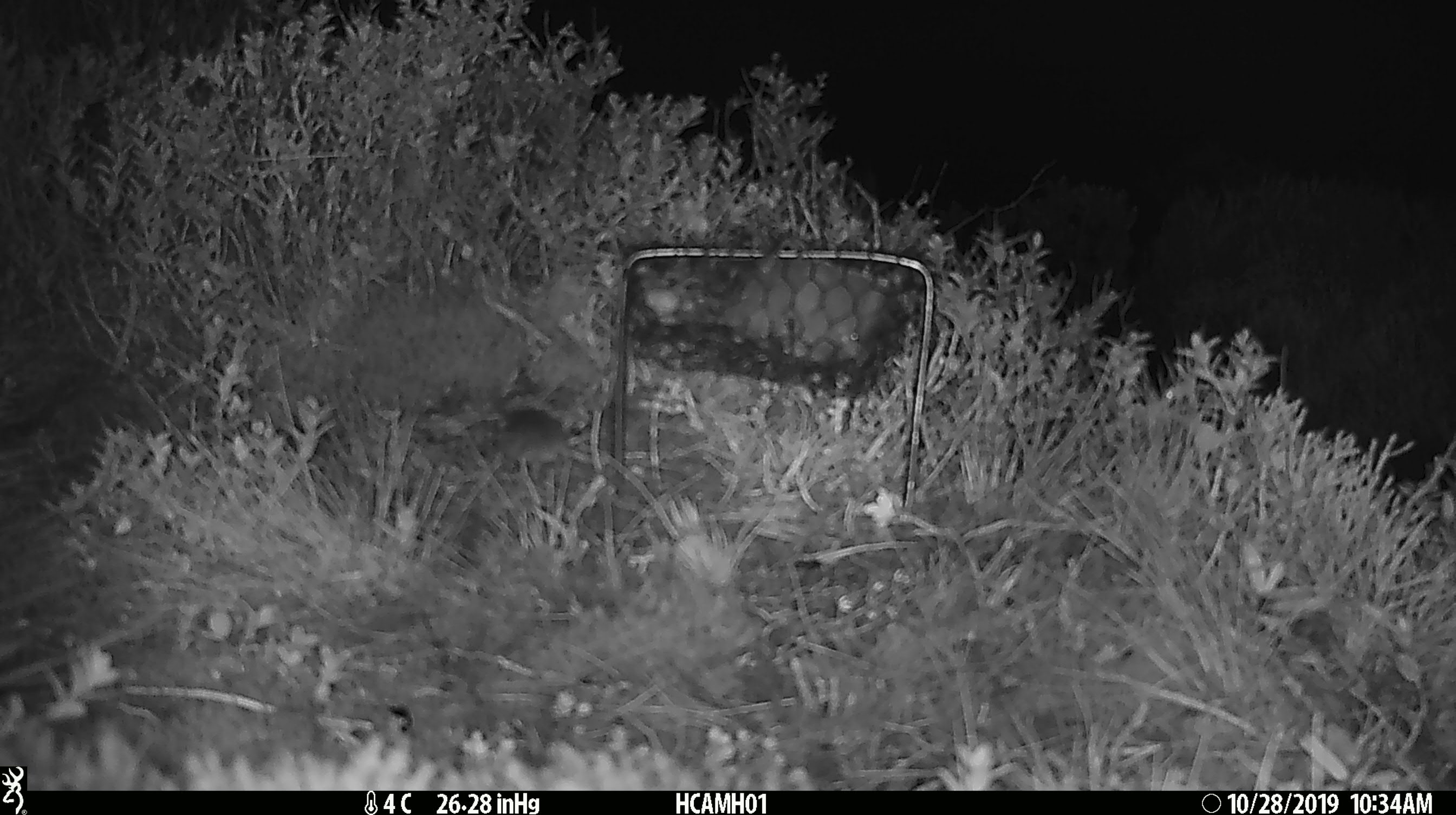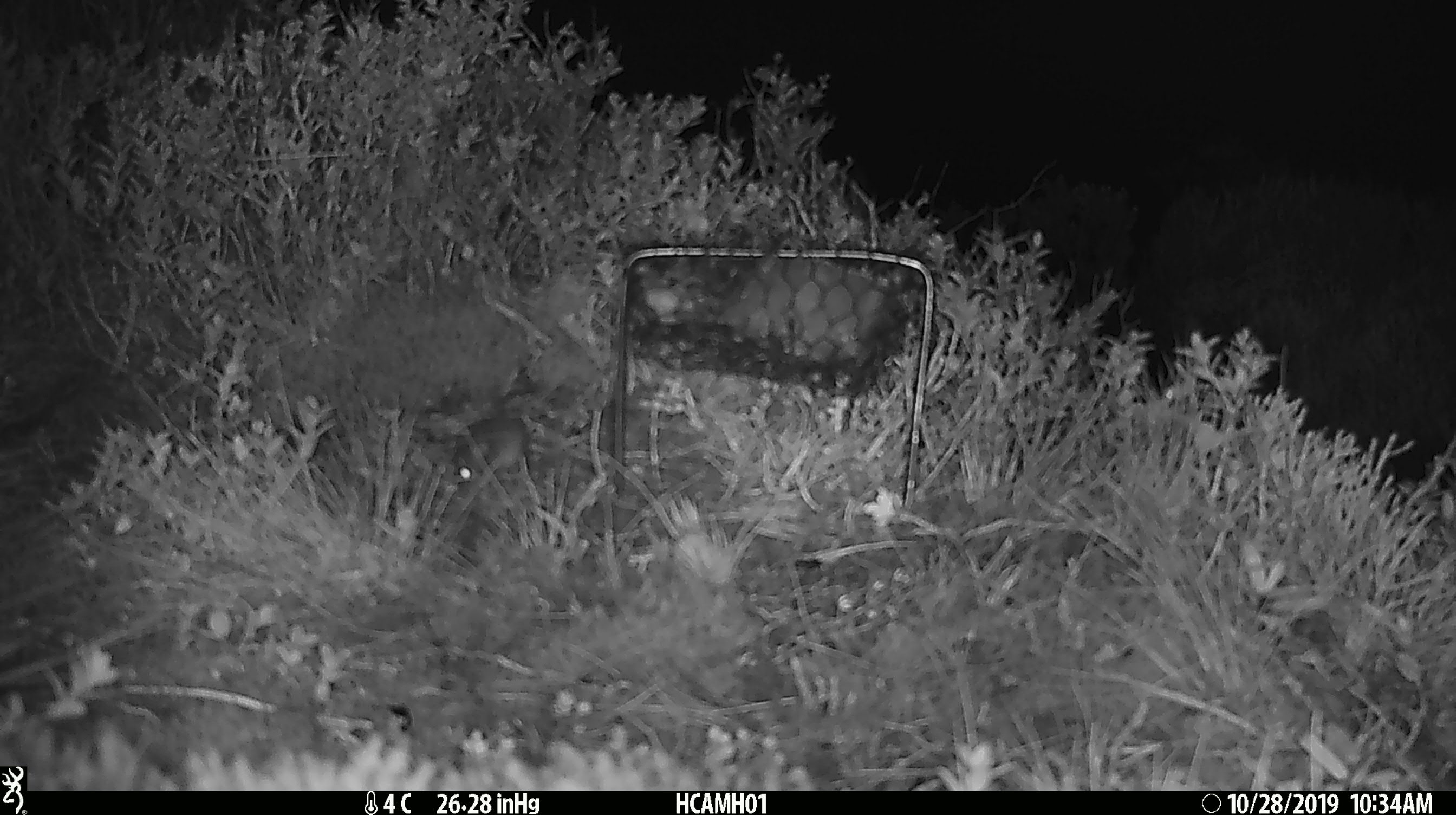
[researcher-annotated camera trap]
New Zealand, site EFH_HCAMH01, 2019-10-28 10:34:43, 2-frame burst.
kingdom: Animalia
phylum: Chordata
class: Mammalia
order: Rodentia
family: Muridae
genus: Mus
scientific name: Mus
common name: mouse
Mouse (Mus).